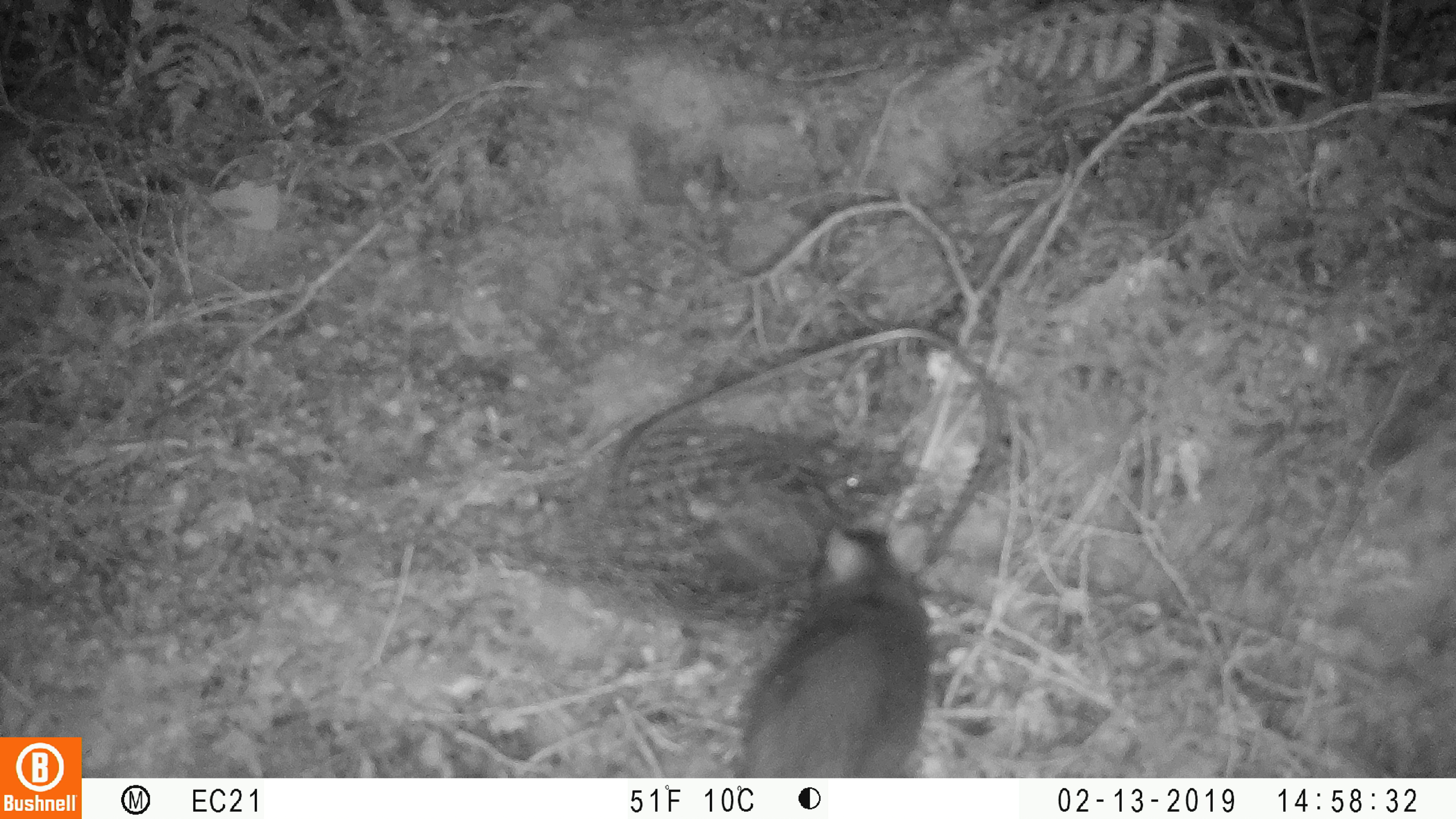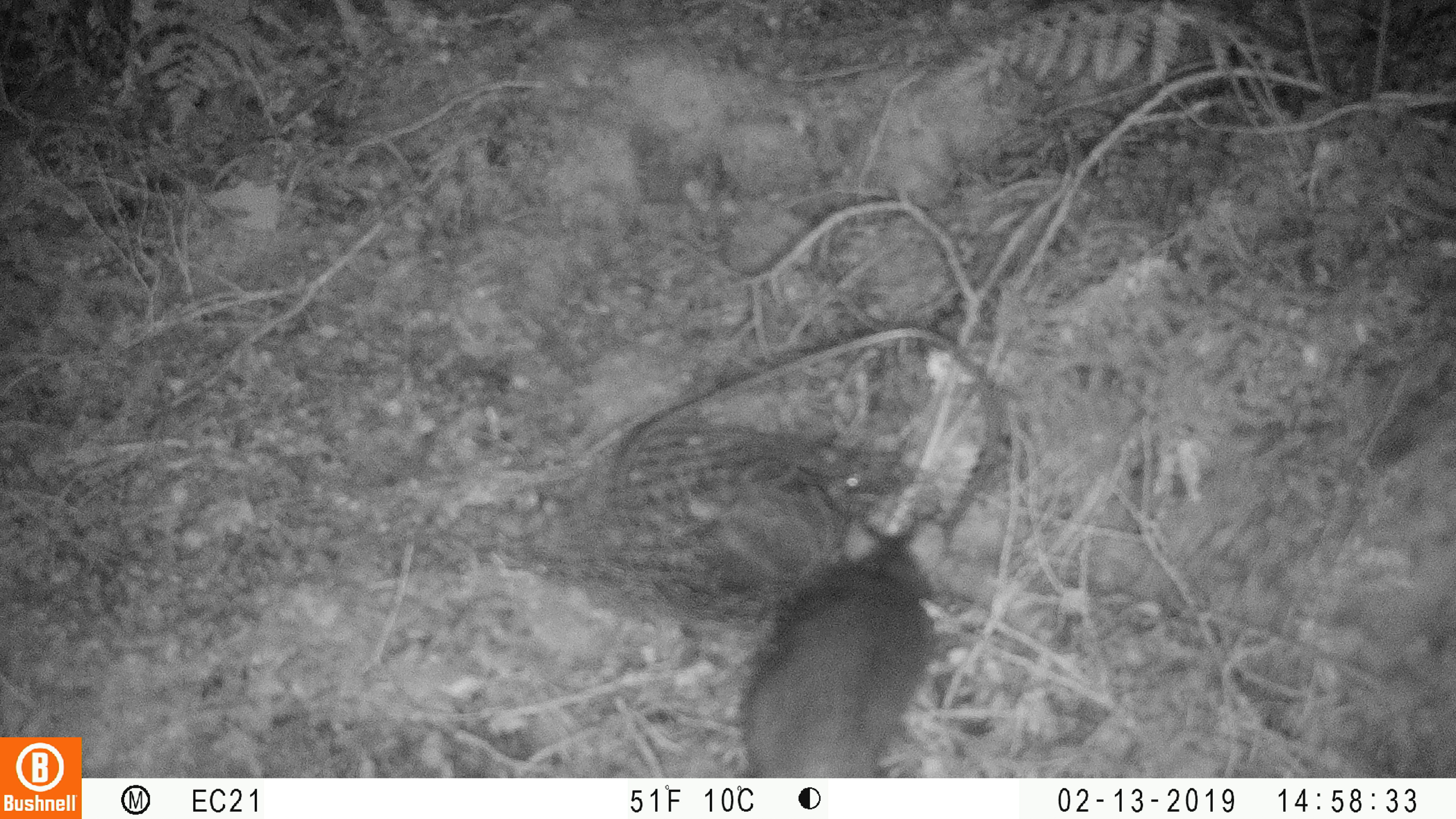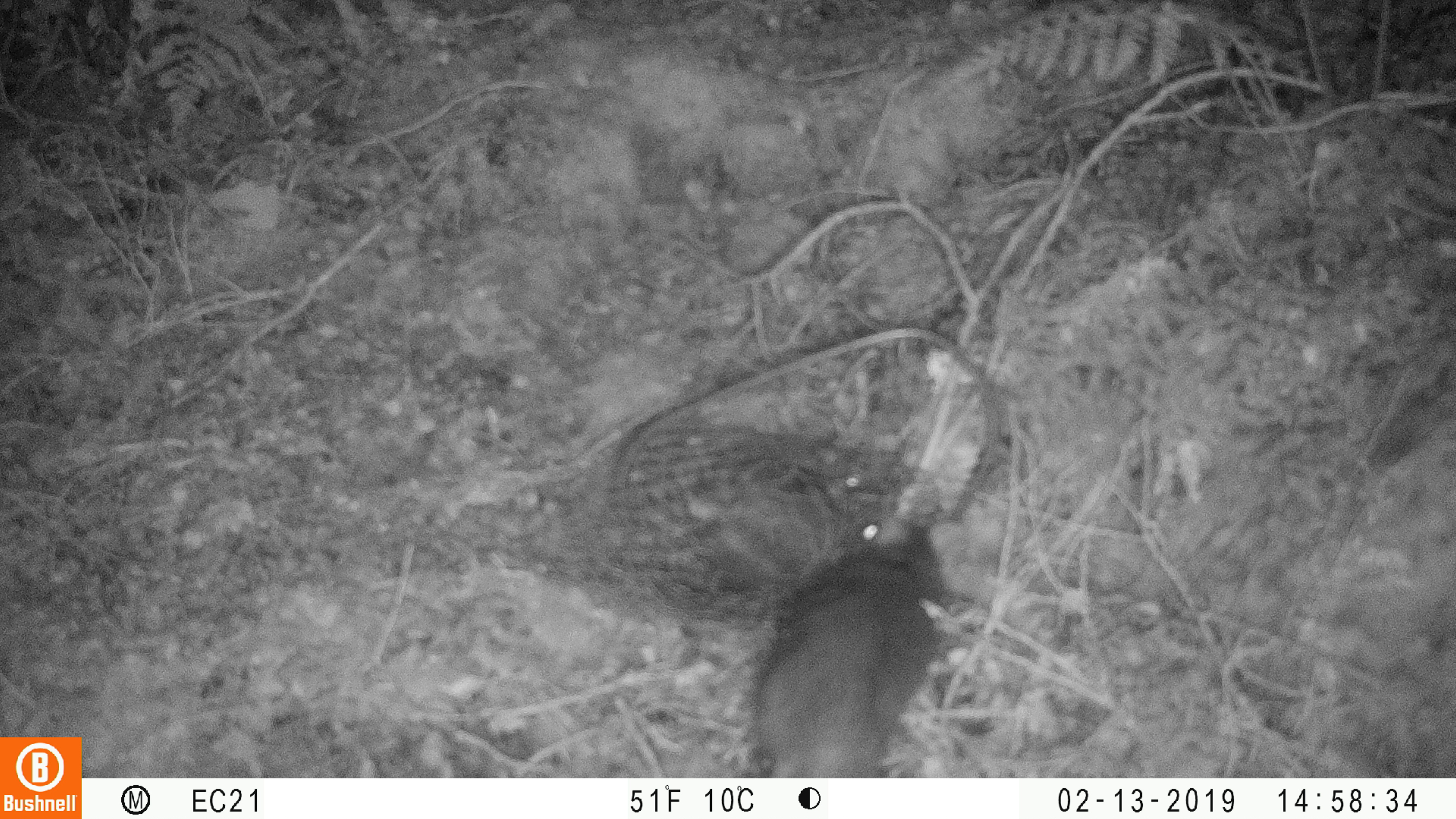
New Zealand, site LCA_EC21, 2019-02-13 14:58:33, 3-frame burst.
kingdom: Animalia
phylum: Chordata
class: Mammalia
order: Rodentia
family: Muridae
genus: Rattus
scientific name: Rattus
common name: rat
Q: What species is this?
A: Rat (Rattus).